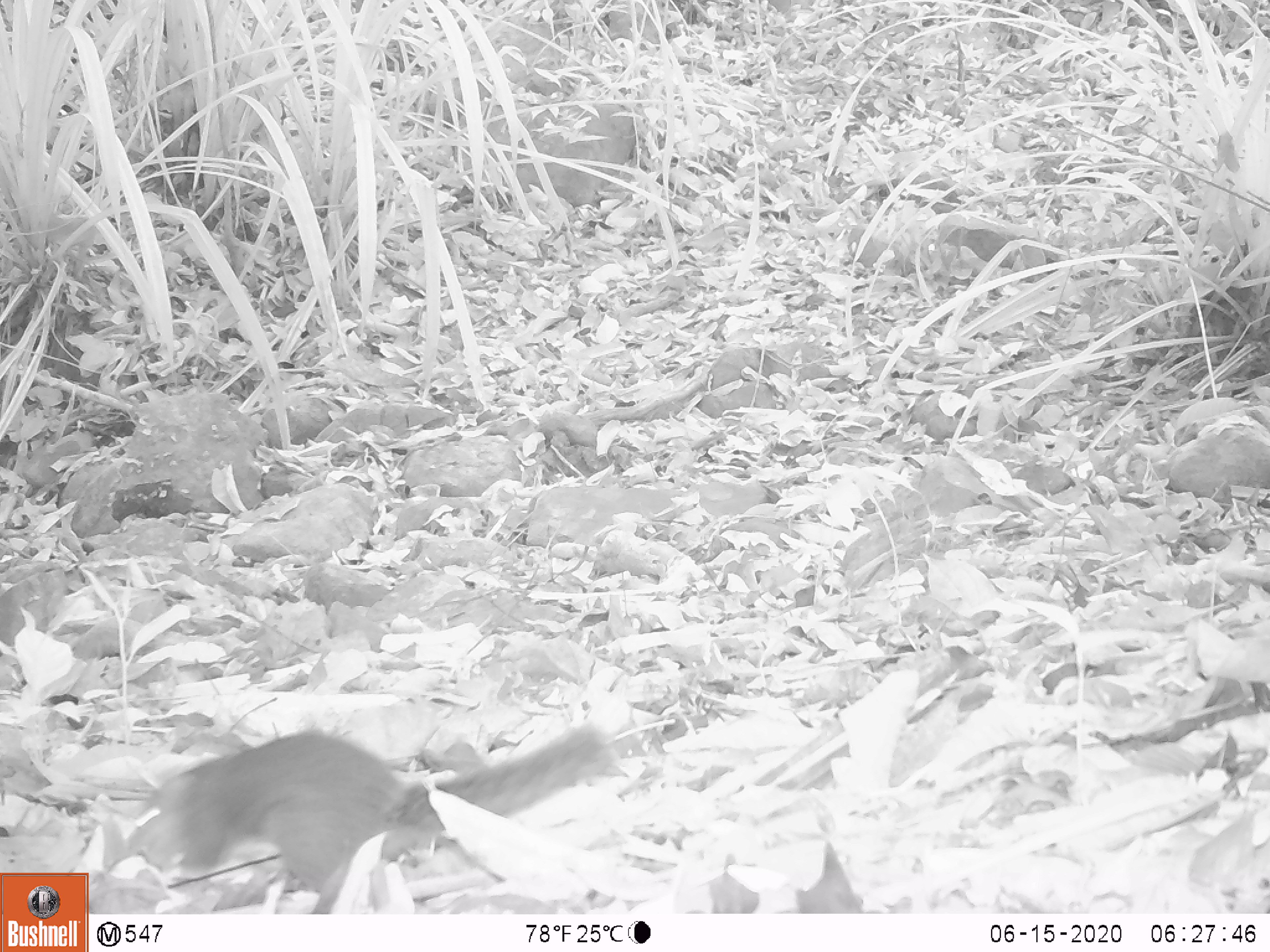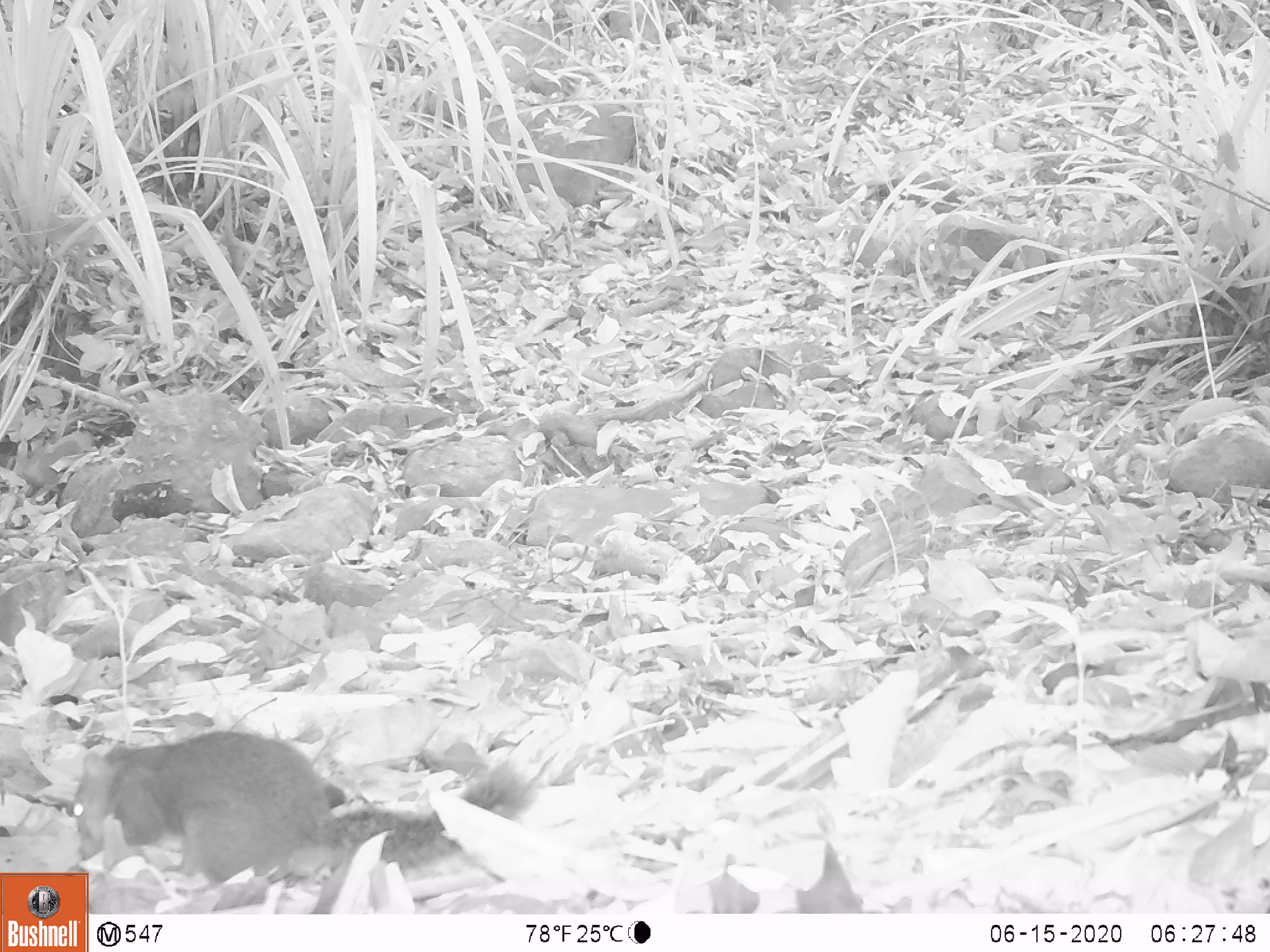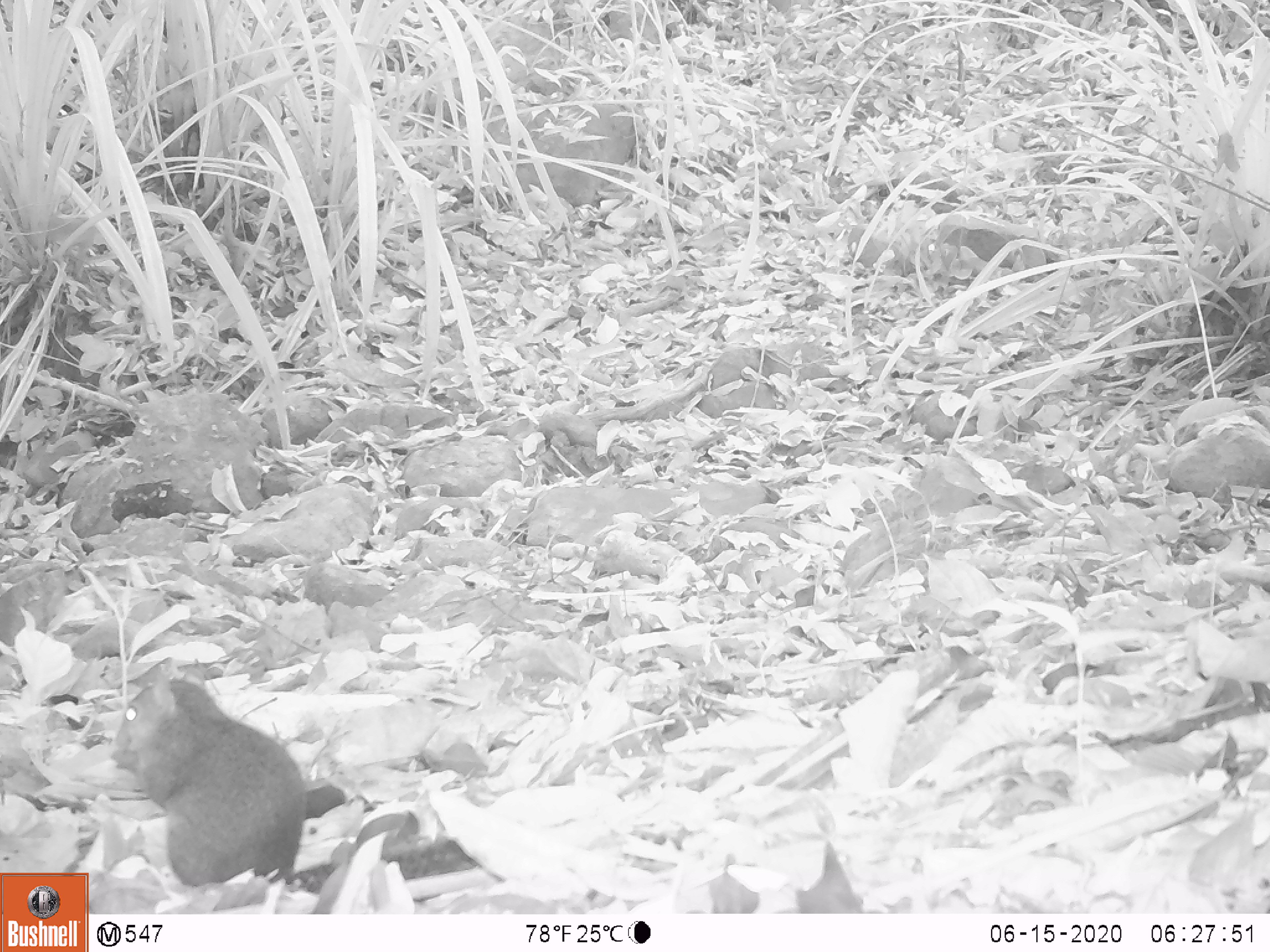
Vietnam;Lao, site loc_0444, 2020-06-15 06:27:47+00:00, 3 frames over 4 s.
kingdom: Animalia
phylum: Chordata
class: Mammalia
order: Rodentia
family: Sciuridae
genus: Dremomys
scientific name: Dremomys rufigenis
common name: red-cheeked squirrel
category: red cheeked squirrel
Red cheeked squirrel (red-cheeked squirrel) (Dremomys rufigenis). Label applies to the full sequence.